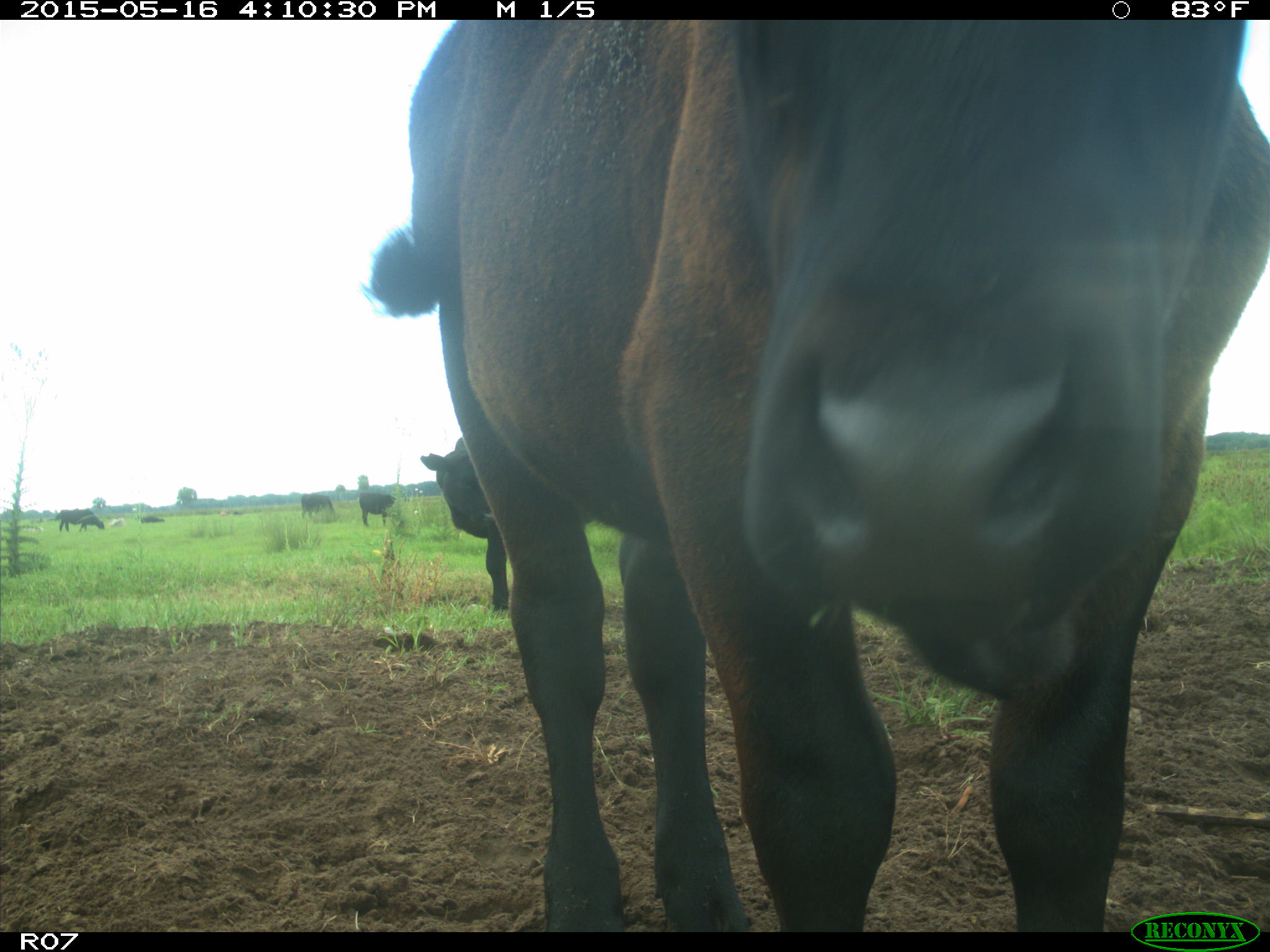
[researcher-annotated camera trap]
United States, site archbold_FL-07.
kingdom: Animalia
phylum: Chordata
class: Mammalia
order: Artiodactyla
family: Bovidae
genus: Bos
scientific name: Bos taurus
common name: domestic cow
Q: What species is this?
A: Bos taurus (domestic cow).